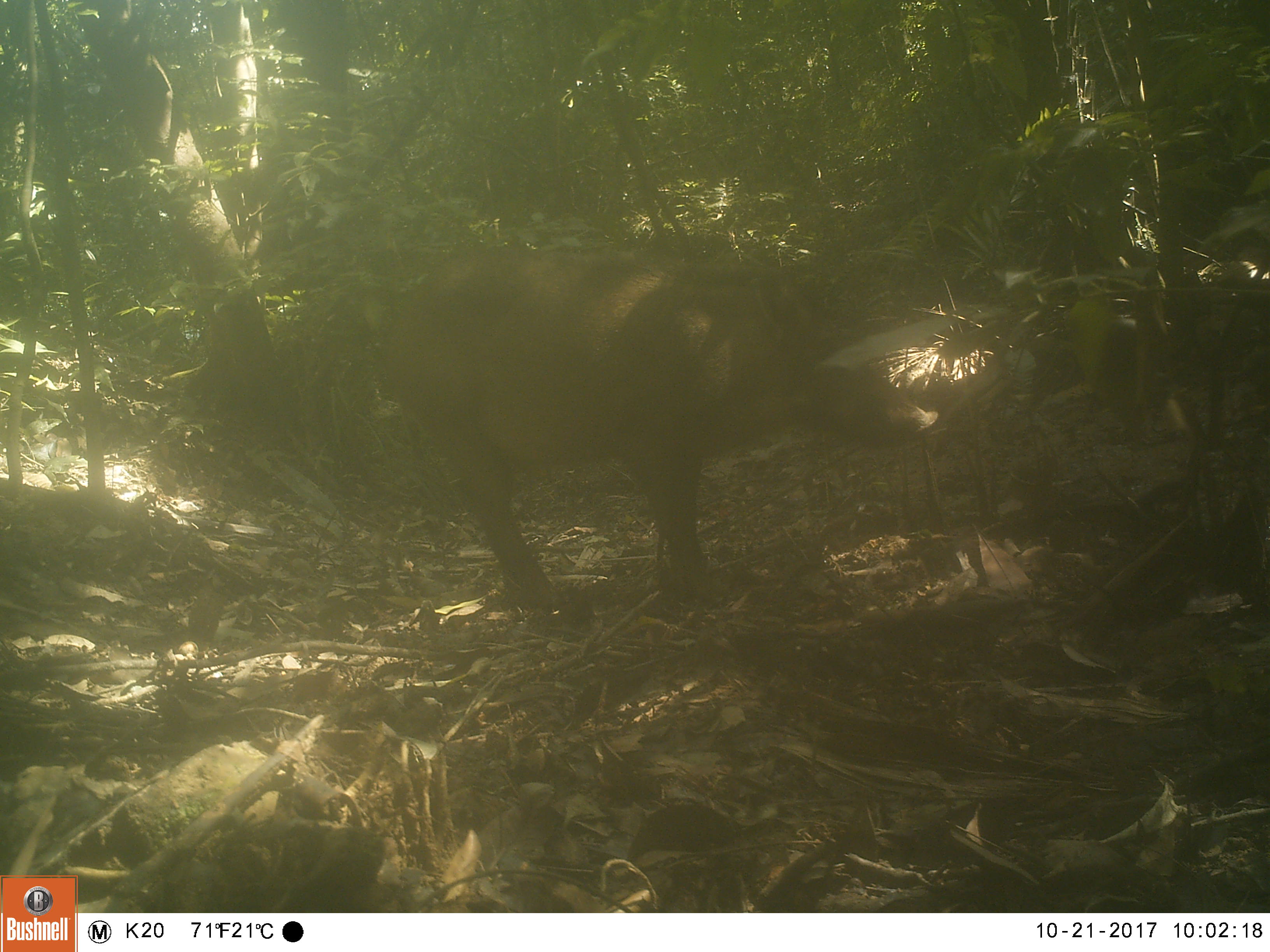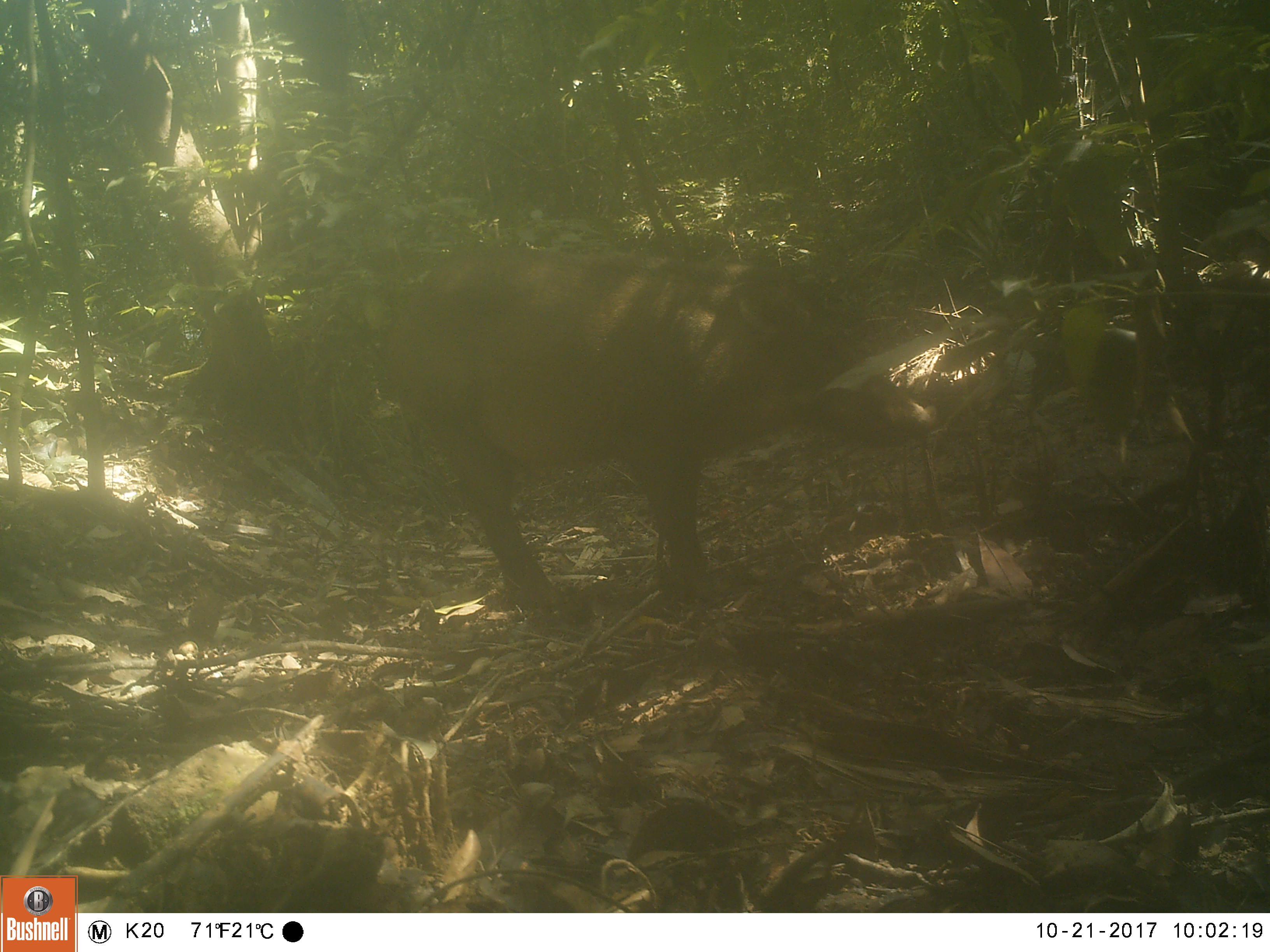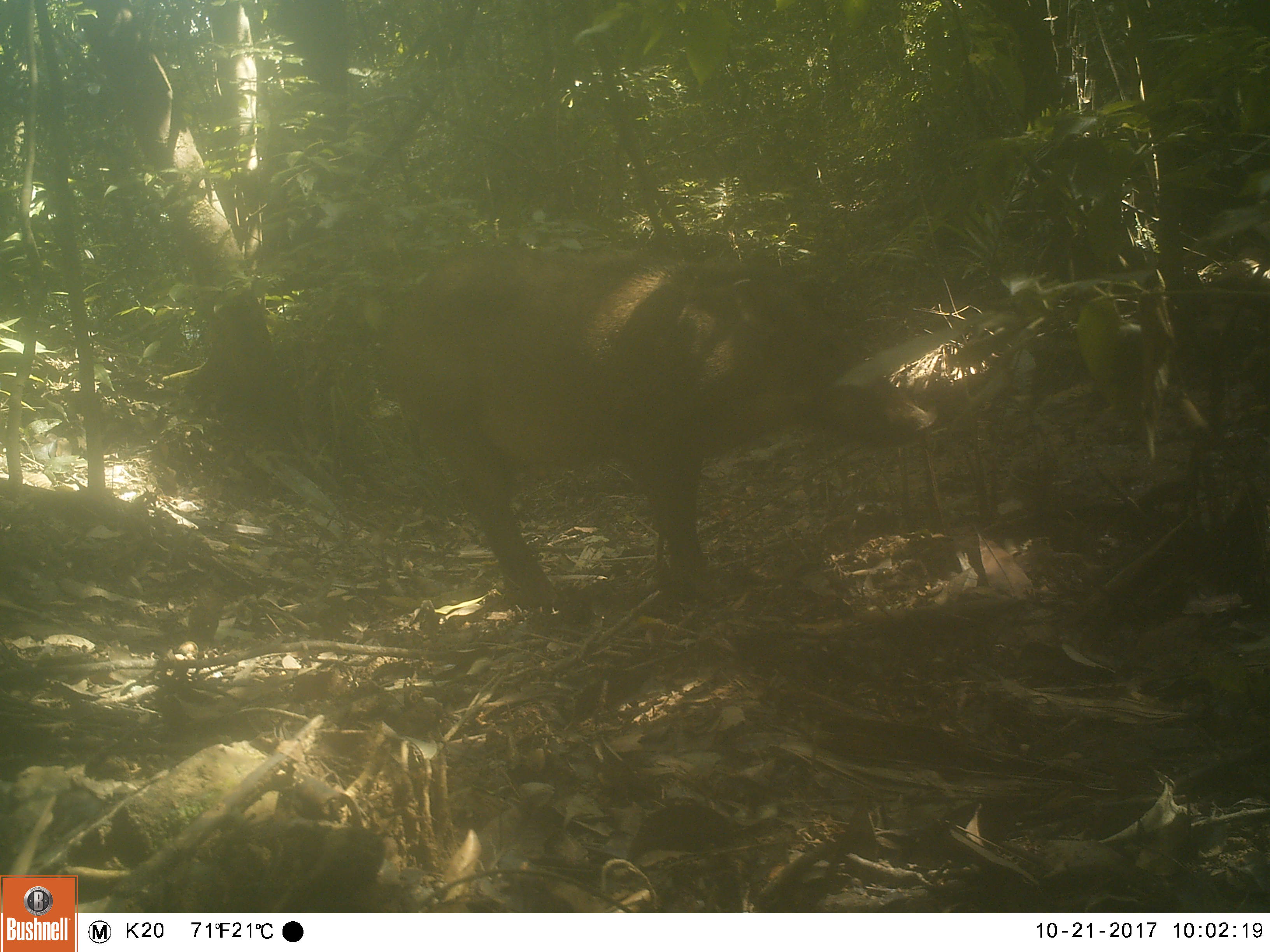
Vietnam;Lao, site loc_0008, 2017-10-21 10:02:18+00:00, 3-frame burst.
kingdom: Animalia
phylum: Chordata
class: Mammalia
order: Artiodactyla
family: Suidae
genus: Sus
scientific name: Sus scrofa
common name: eurasian wild pig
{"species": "eurasian wild pig (Sus scrofa)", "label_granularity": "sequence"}